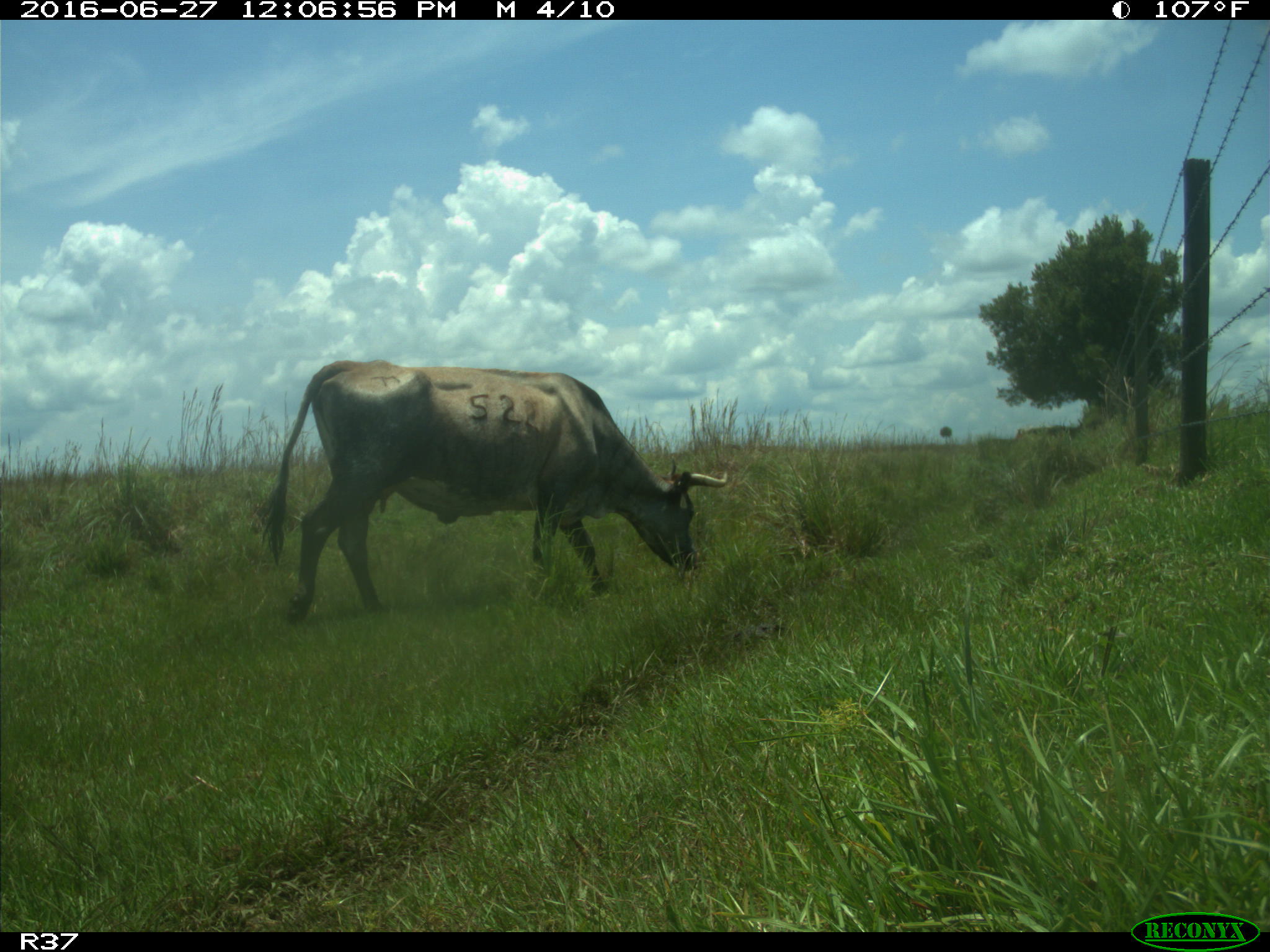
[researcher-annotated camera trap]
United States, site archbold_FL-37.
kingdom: Animalia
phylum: Chordata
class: Mammalia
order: Artiodactyla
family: Bovidae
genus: Bos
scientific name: Bos taurus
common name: domestic cow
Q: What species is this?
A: Bos taurus (domestic cow).